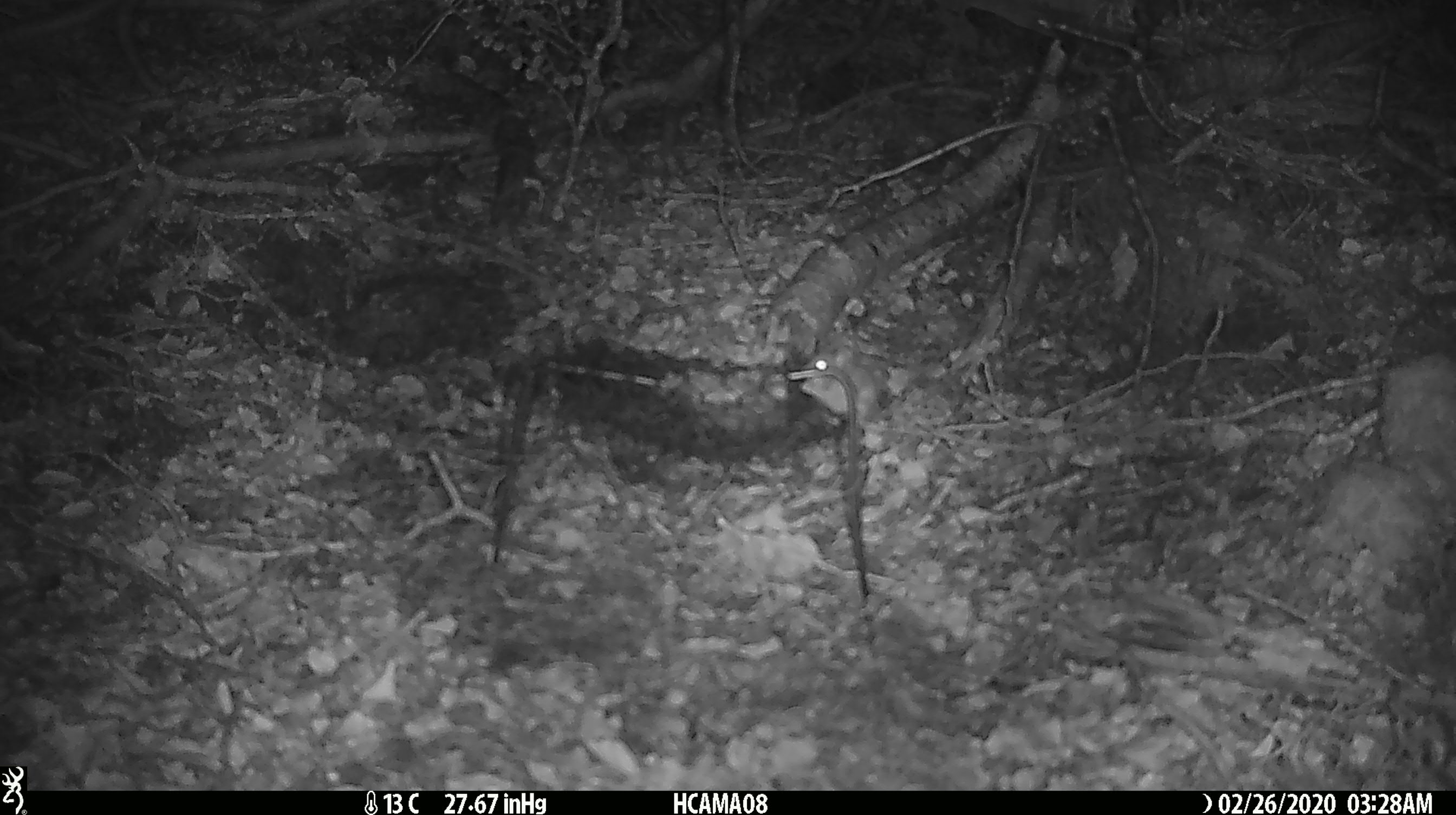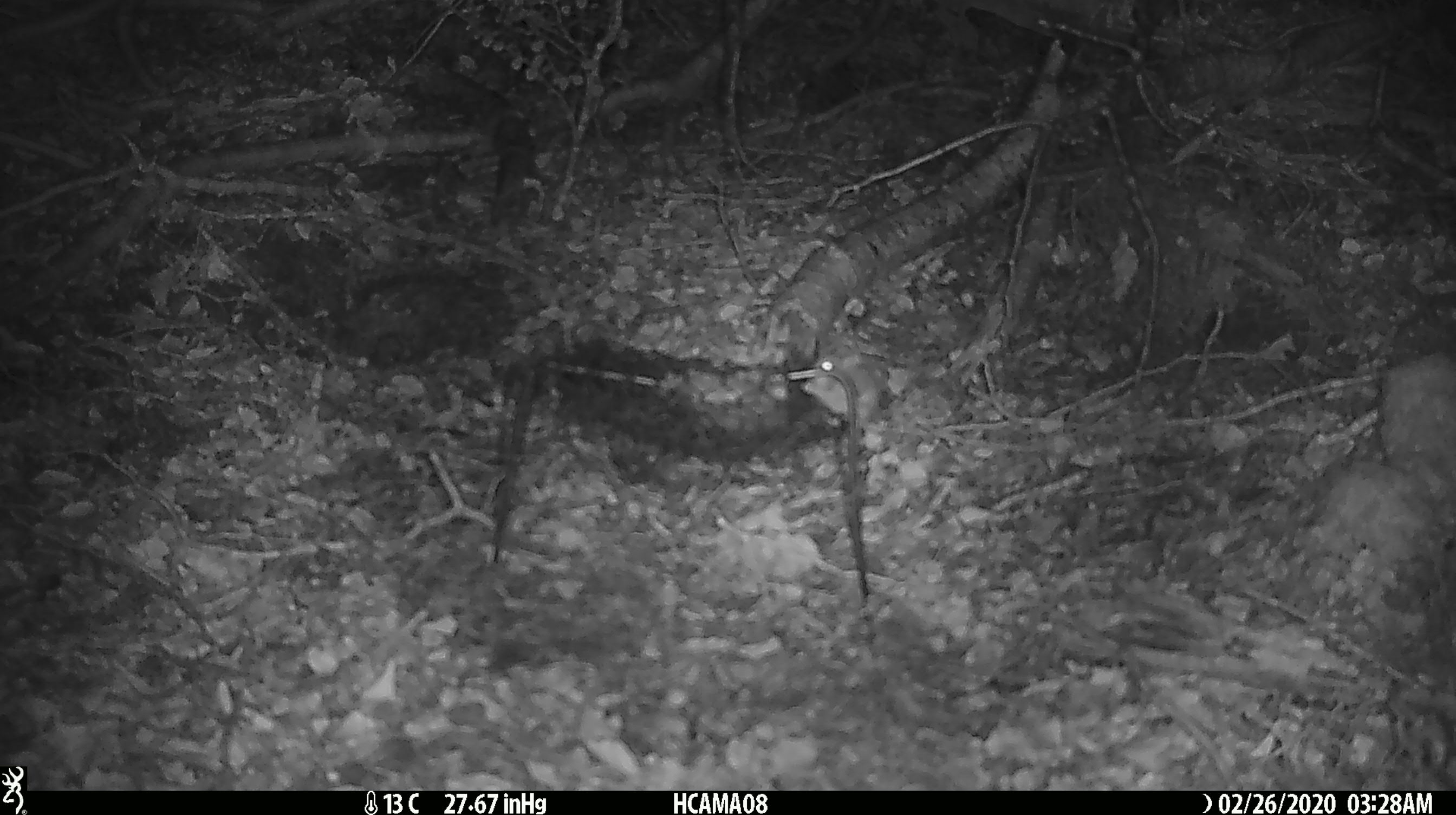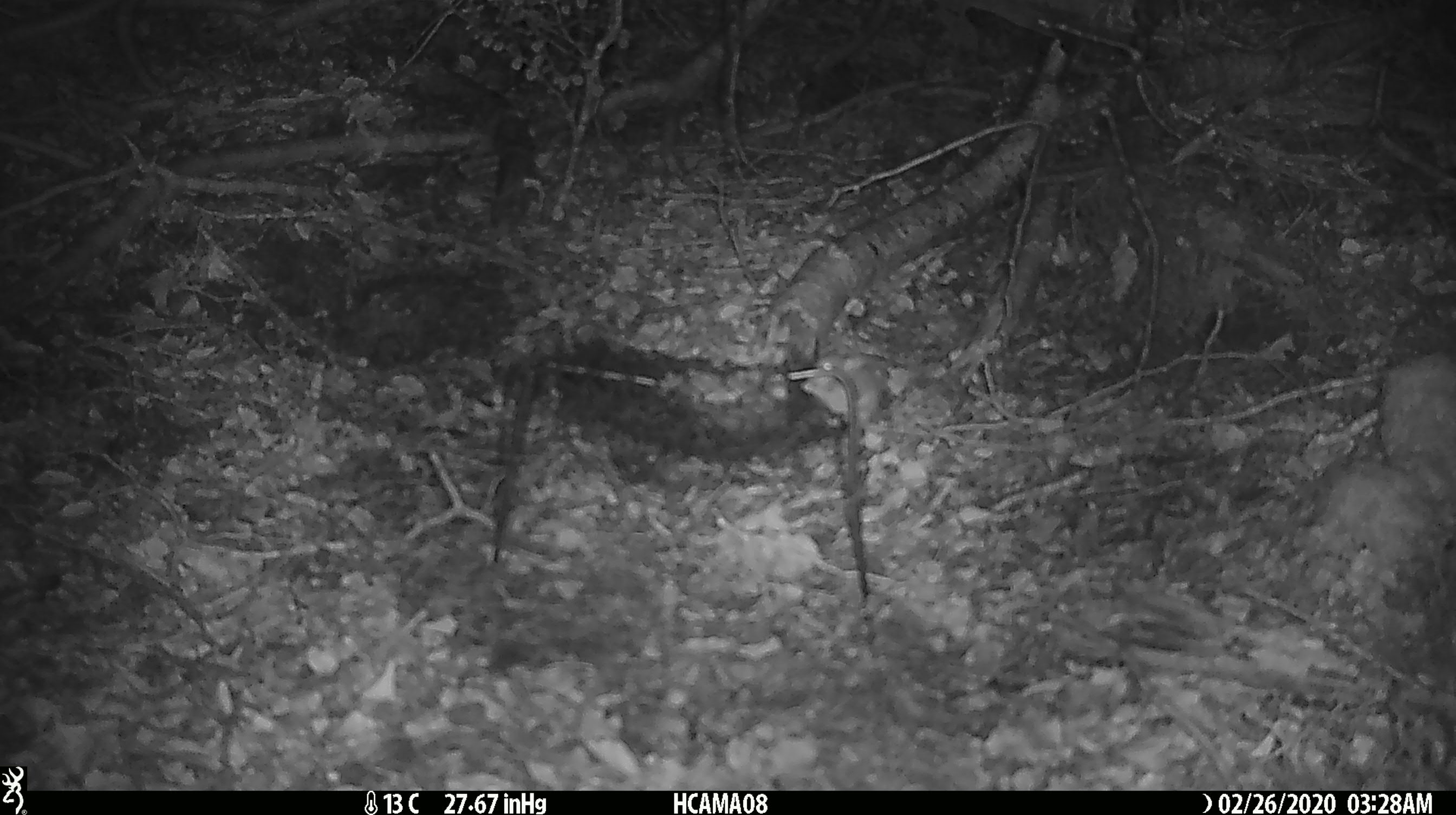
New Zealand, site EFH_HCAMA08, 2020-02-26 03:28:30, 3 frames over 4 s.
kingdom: Animalia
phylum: Chordata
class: Mammalia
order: Rodentia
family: Muridae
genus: Mus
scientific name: Mus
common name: mouse